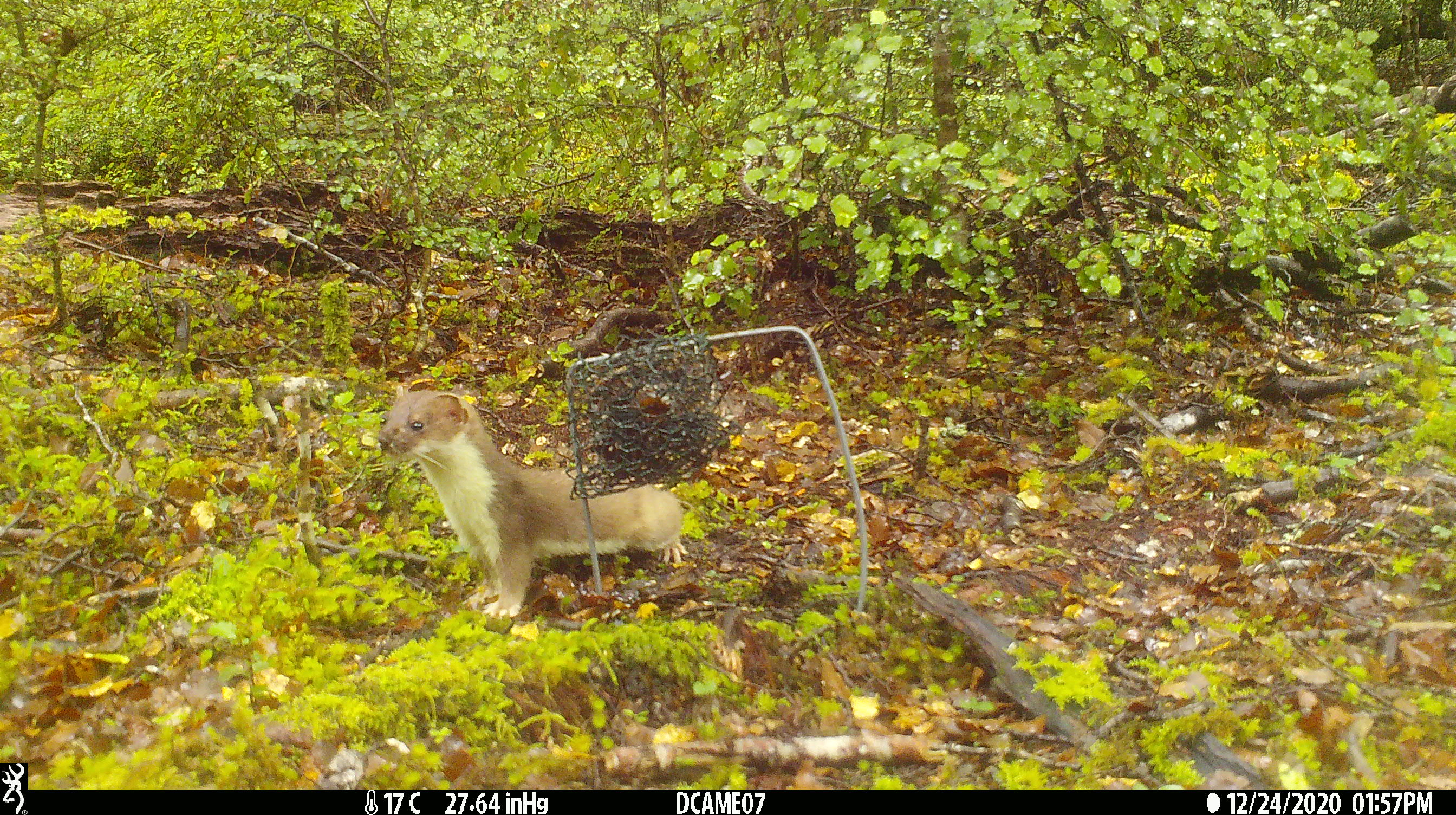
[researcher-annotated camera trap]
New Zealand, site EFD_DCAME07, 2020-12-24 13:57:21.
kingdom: Animalia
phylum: Chordata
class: Mammalia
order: Carnivora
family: Mustelidae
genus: Mustela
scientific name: Mustela erminea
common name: stoat